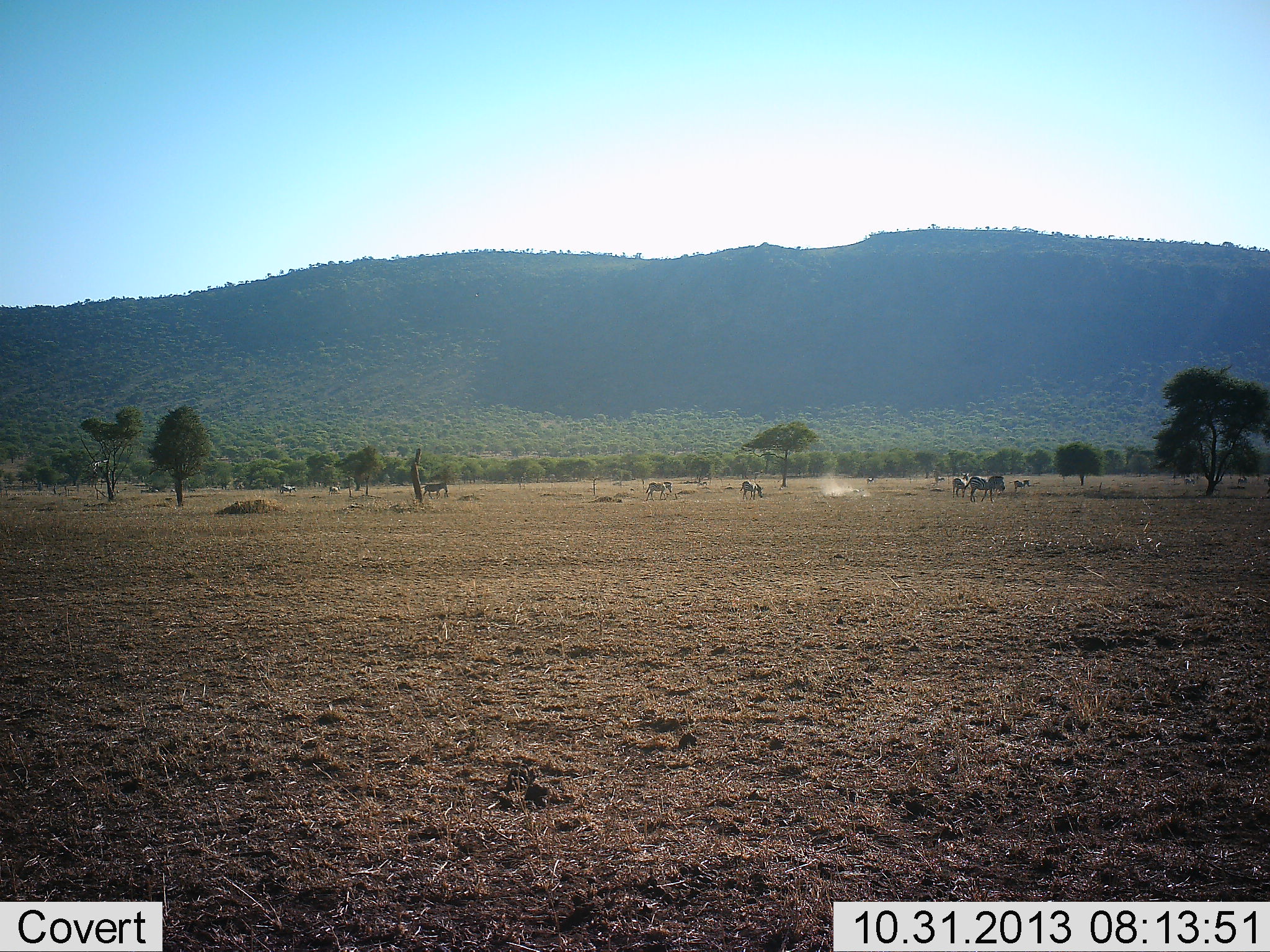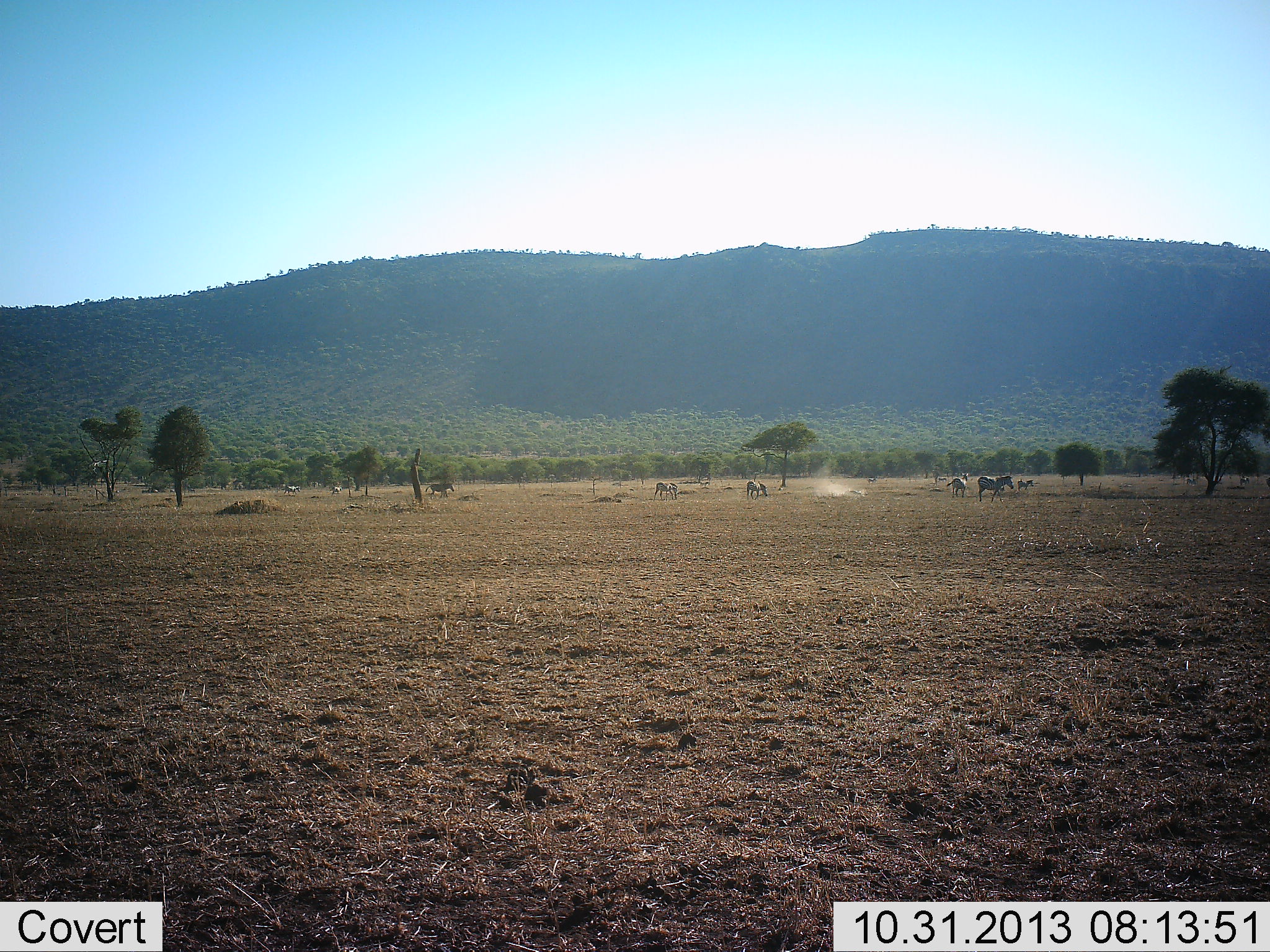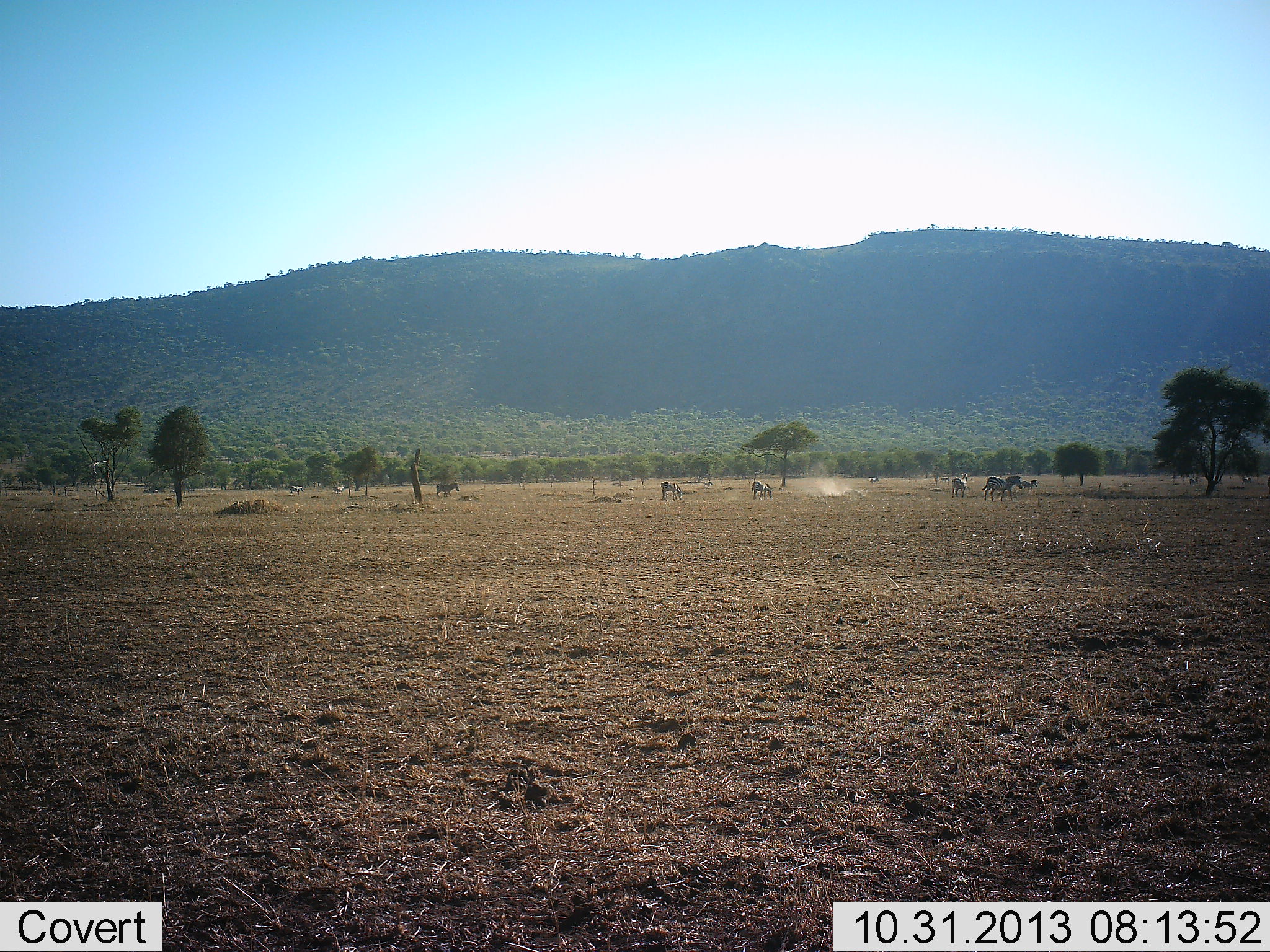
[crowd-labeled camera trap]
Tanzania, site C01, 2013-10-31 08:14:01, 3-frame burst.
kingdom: Animalia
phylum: Chordata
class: Mammalia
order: Perissodactyla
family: Equidae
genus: Equus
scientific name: Equus quagga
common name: plains zebra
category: zebra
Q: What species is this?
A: Zebra (plains zebra) (Equus quagga).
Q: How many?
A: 10.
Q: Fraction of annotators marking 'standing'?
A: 30%.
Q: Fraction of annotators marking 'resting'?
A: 0%.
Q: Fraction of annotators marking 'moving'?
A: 80%.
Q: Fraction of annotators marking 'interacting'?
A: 10%.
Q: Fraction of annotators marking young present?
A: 0%.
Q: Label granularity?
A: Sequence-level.